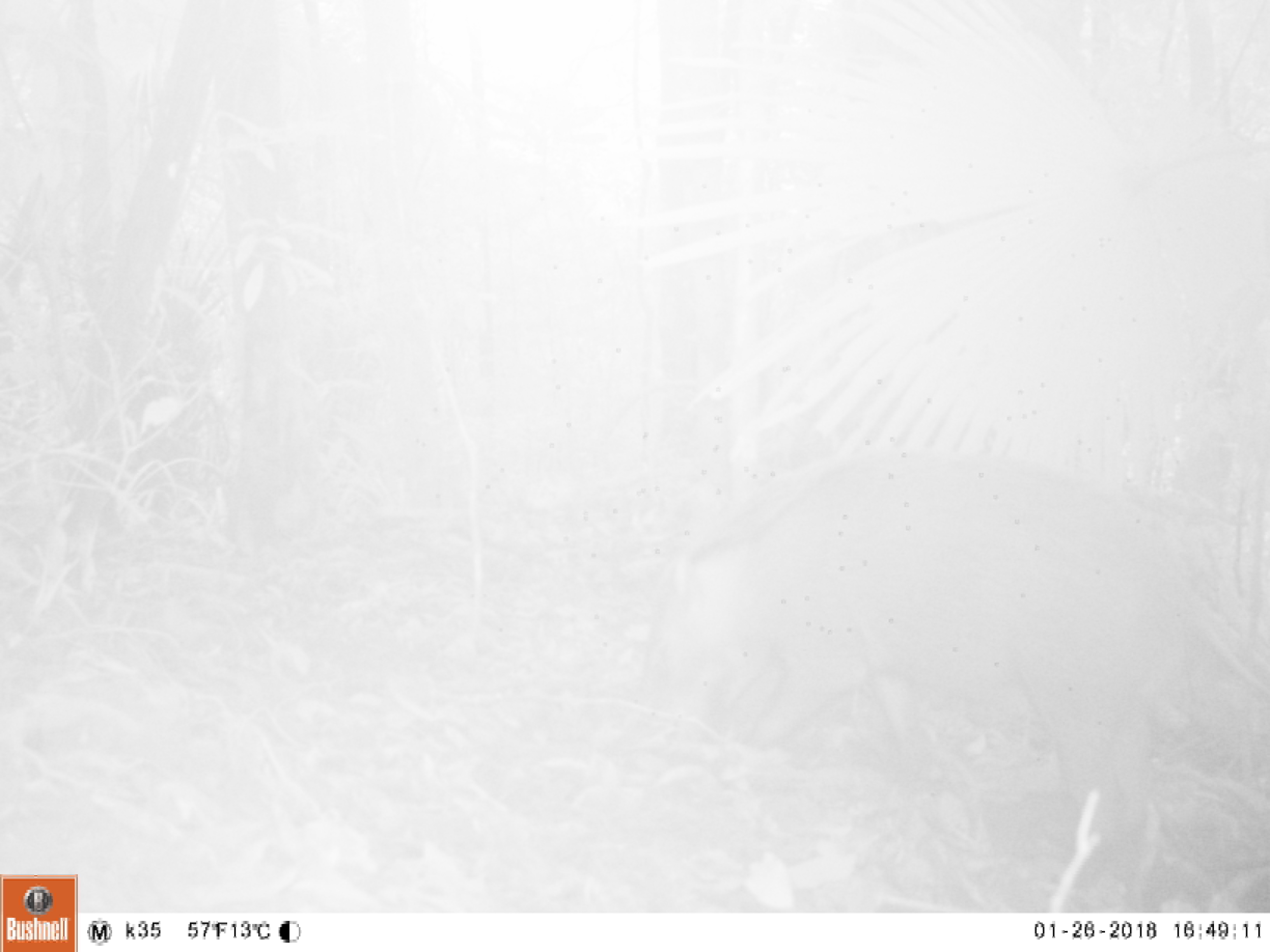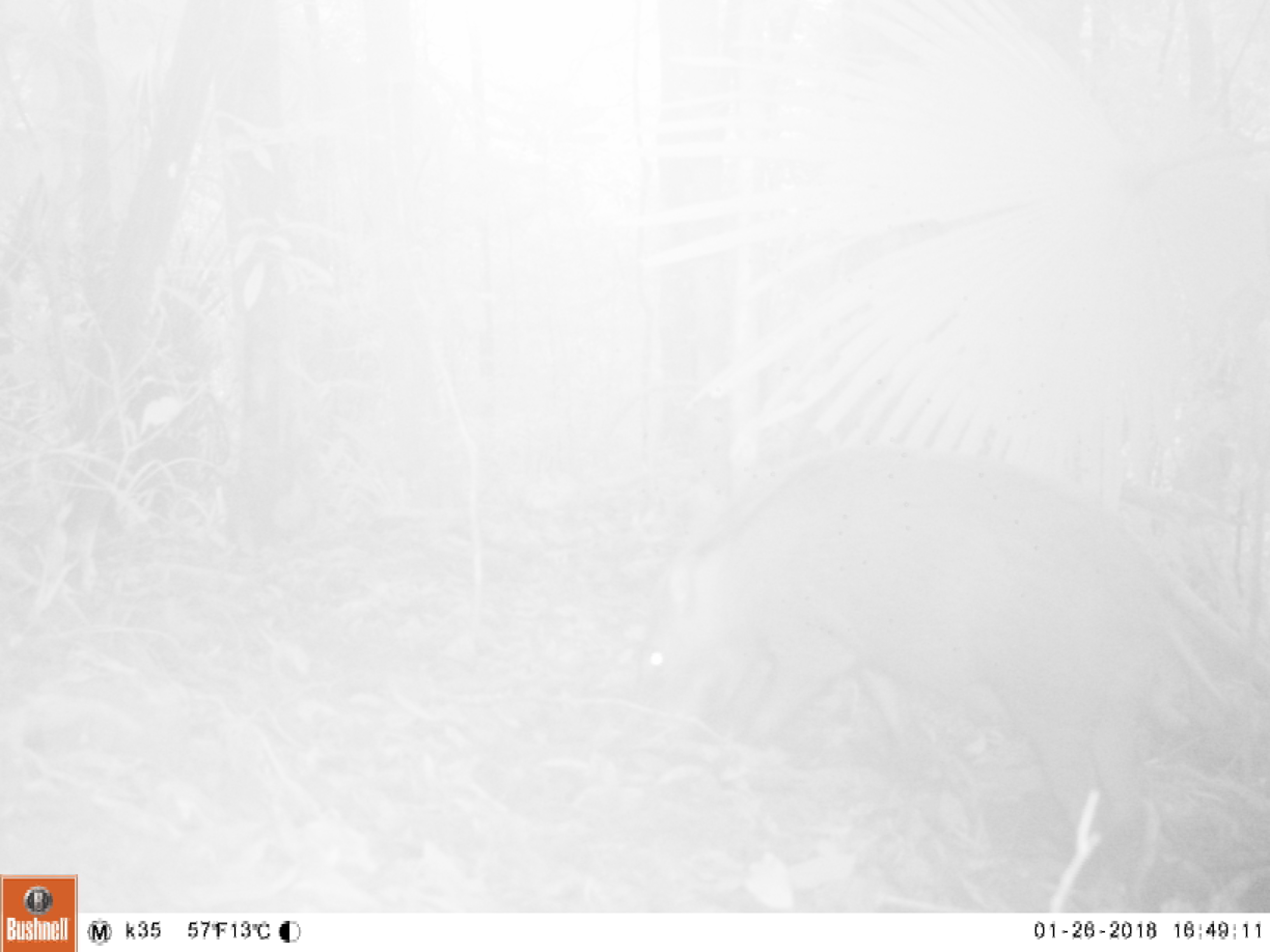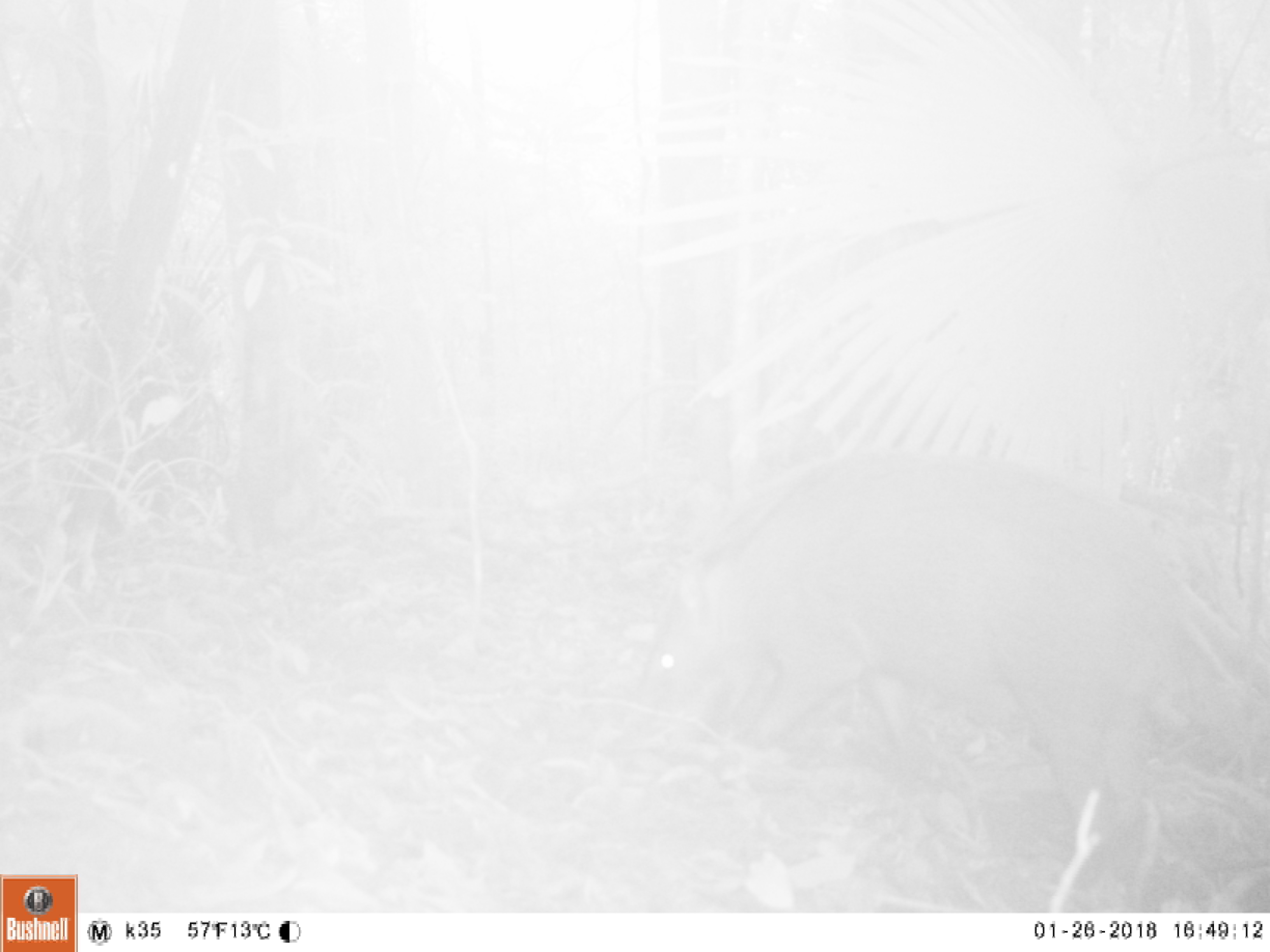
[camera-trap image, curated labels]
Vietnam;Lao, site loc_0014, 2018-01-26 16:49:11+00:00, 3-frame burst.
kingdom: Animalia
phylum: Chordata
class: Mammalia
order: Artiodactyla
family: Suidae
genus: Sus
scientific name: Sus scrofa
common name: eurasian wild pig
Eurasian wild pig (Sus scrofa). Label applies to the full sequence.